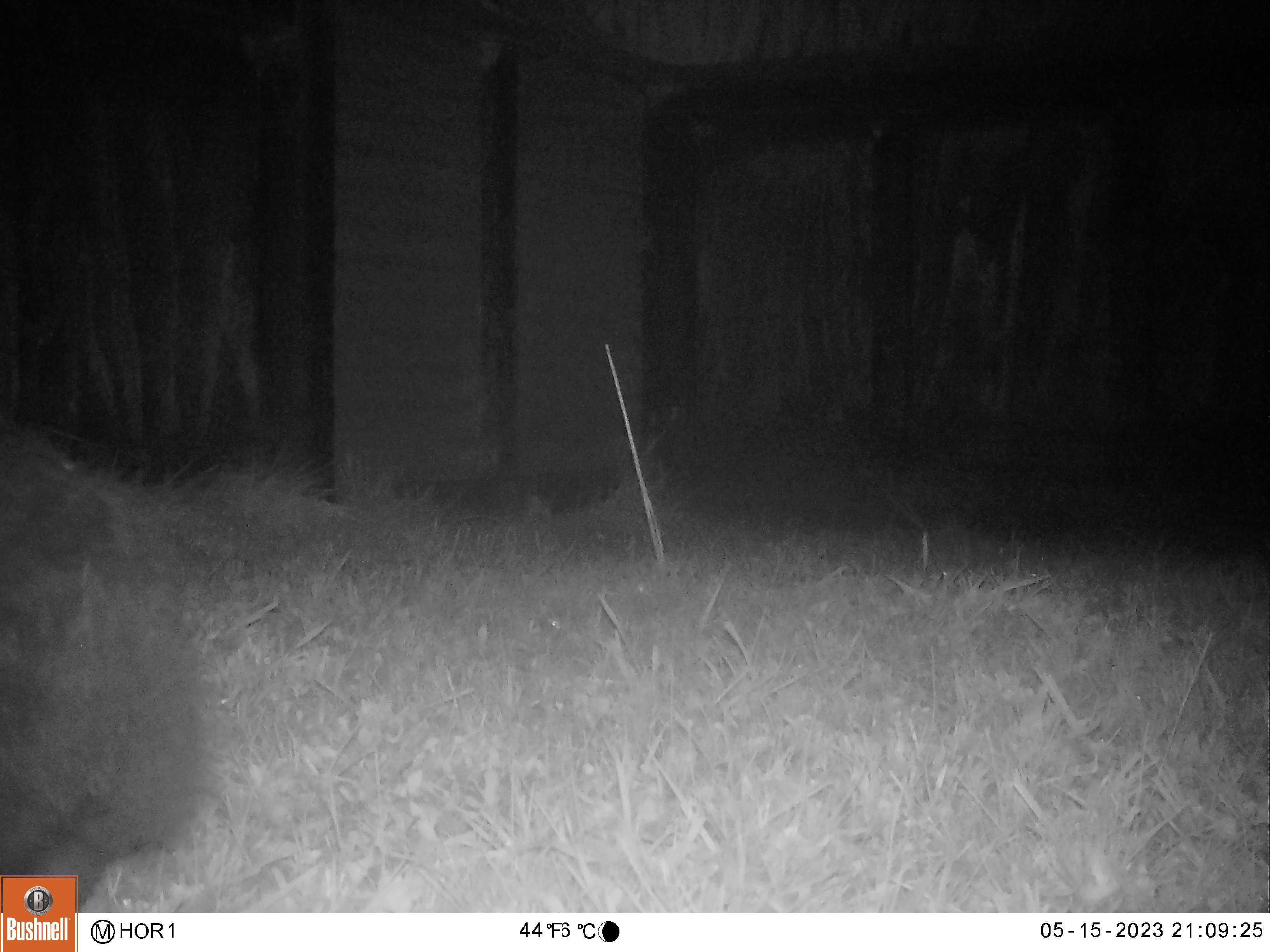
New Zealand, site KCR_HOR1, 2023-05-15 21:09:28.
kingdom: Animalia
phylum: Chordata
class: Mammalia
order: Diprotodontia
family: Phalangeridae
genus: Trichosurus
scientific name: Trichosurus vulpecula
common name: common brushtail possum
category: possum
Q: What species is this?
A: Possum (common brushtail possum) (Trichosurus vulpecula).